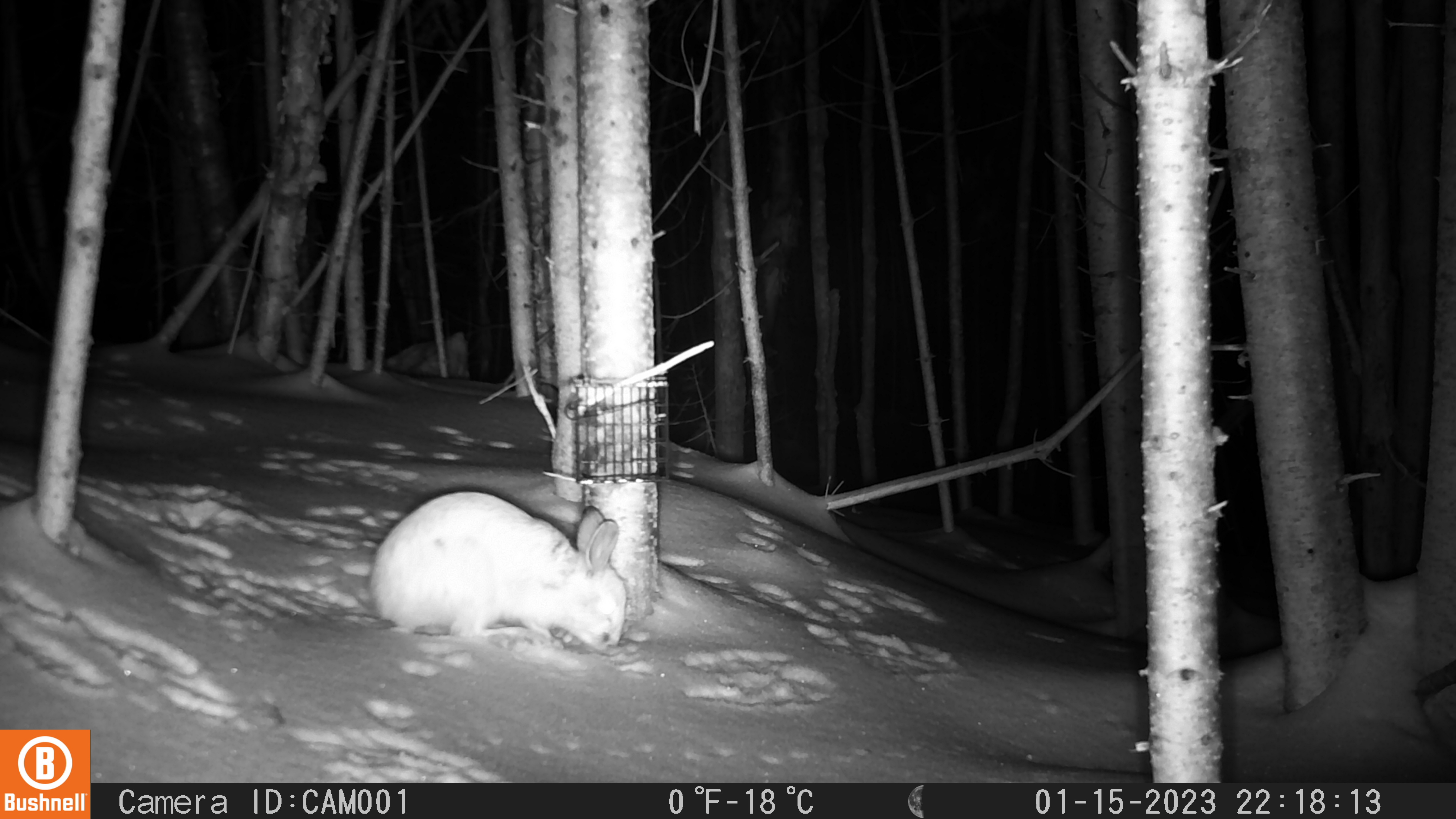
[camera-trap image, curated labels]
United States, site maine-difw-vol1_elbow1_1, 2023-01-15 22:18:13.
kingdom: Animalia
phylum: Chordata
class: Mammalia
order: Lagomorpha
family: Leporidae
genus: Lepus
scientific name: Lepus americanus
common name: snowshoe hare